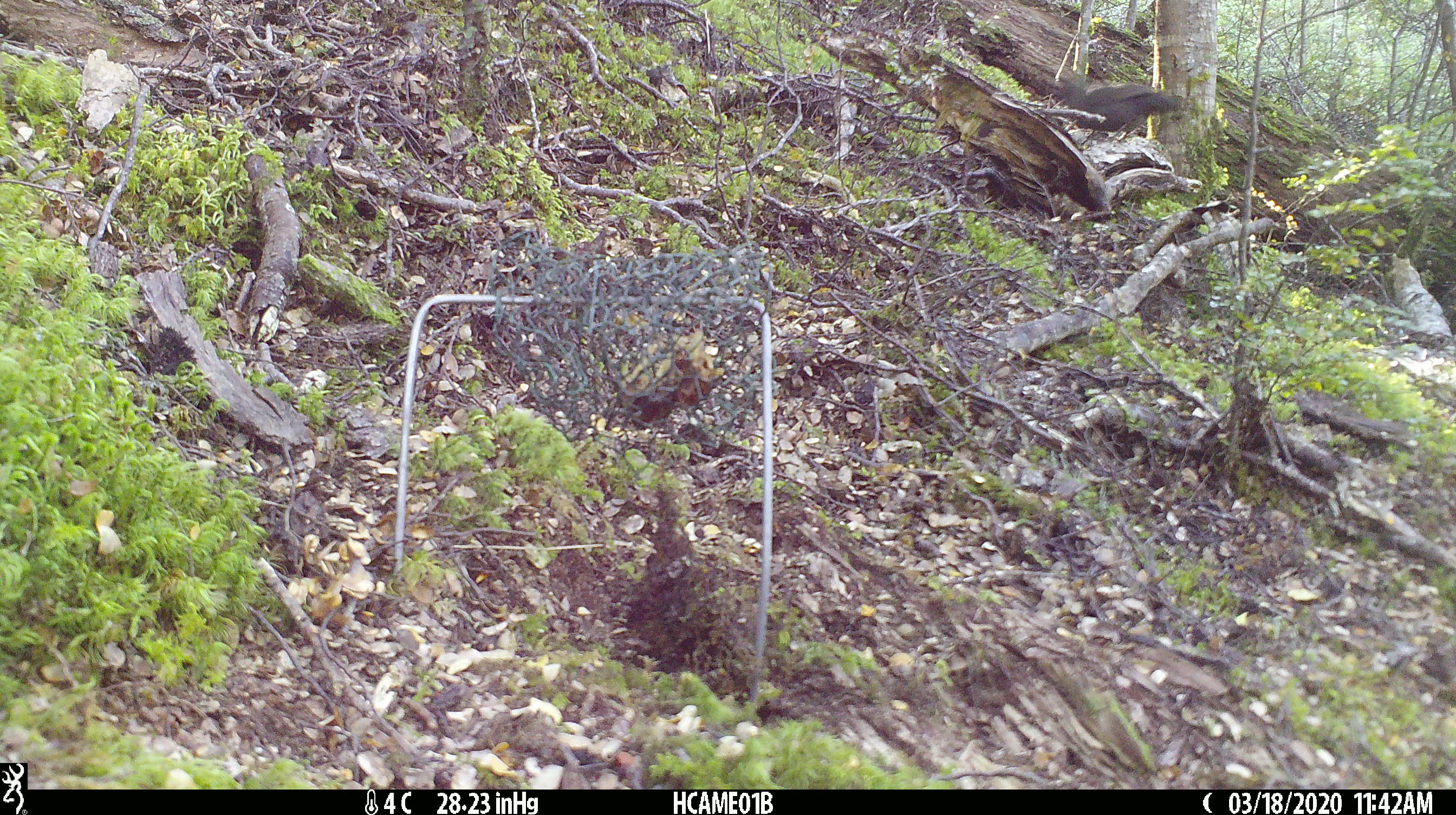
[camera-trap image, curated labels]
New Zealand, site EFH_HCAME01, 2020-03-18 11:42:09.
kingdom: Animalia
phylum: Chordata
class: Aves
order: Passeriformes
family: Turdidae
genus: Turdus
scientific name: Turdus merula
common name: eurasian blackbird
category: blackbird